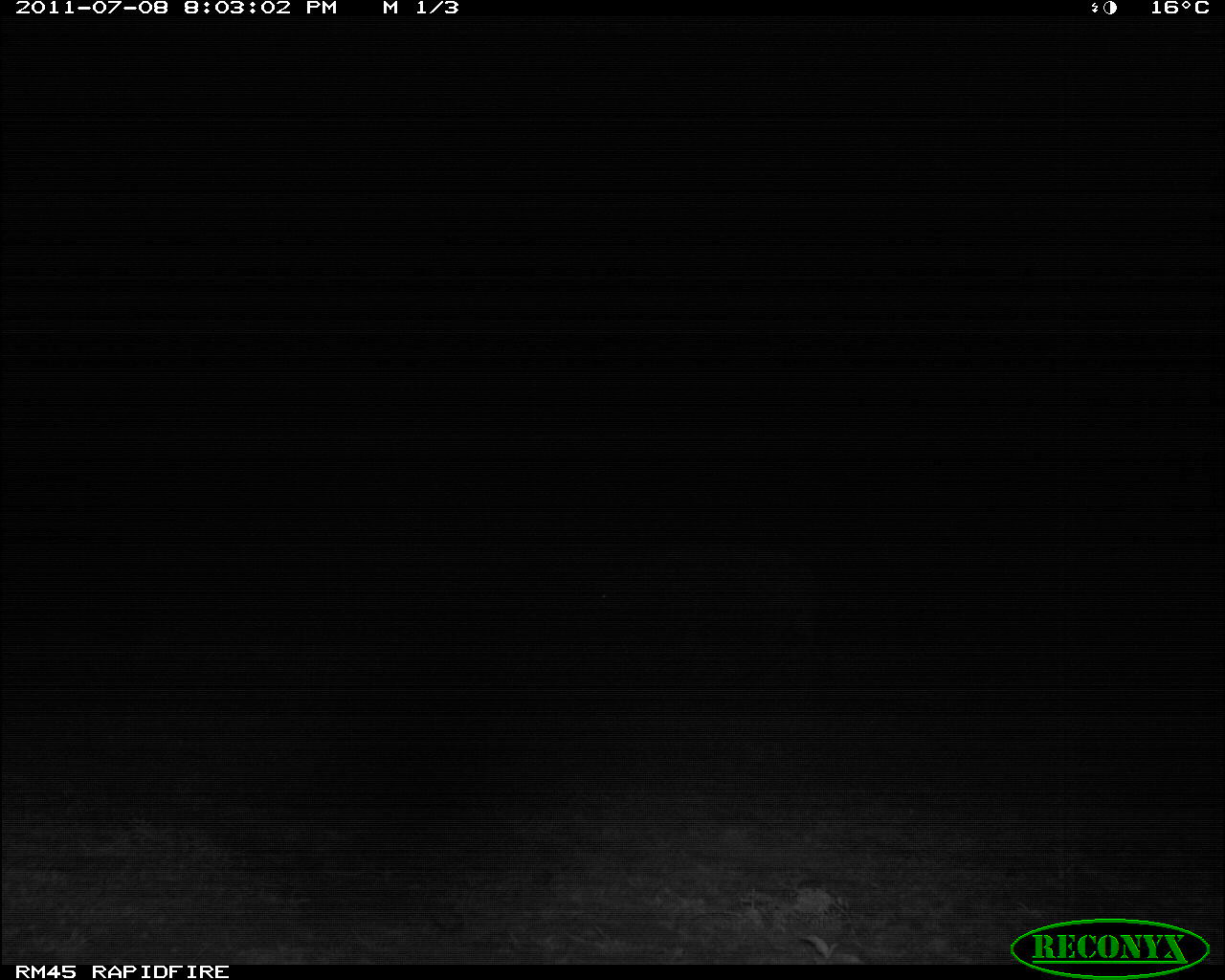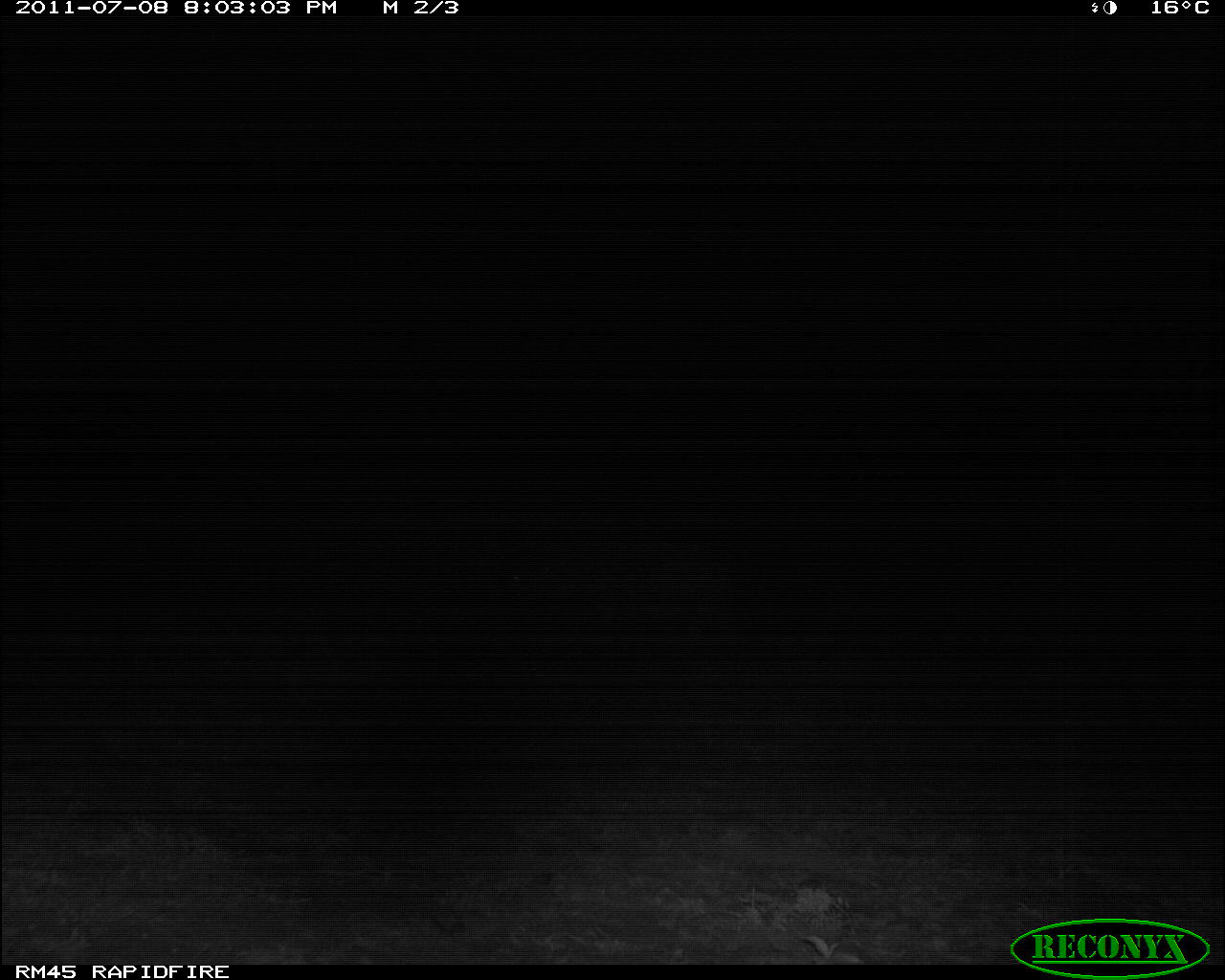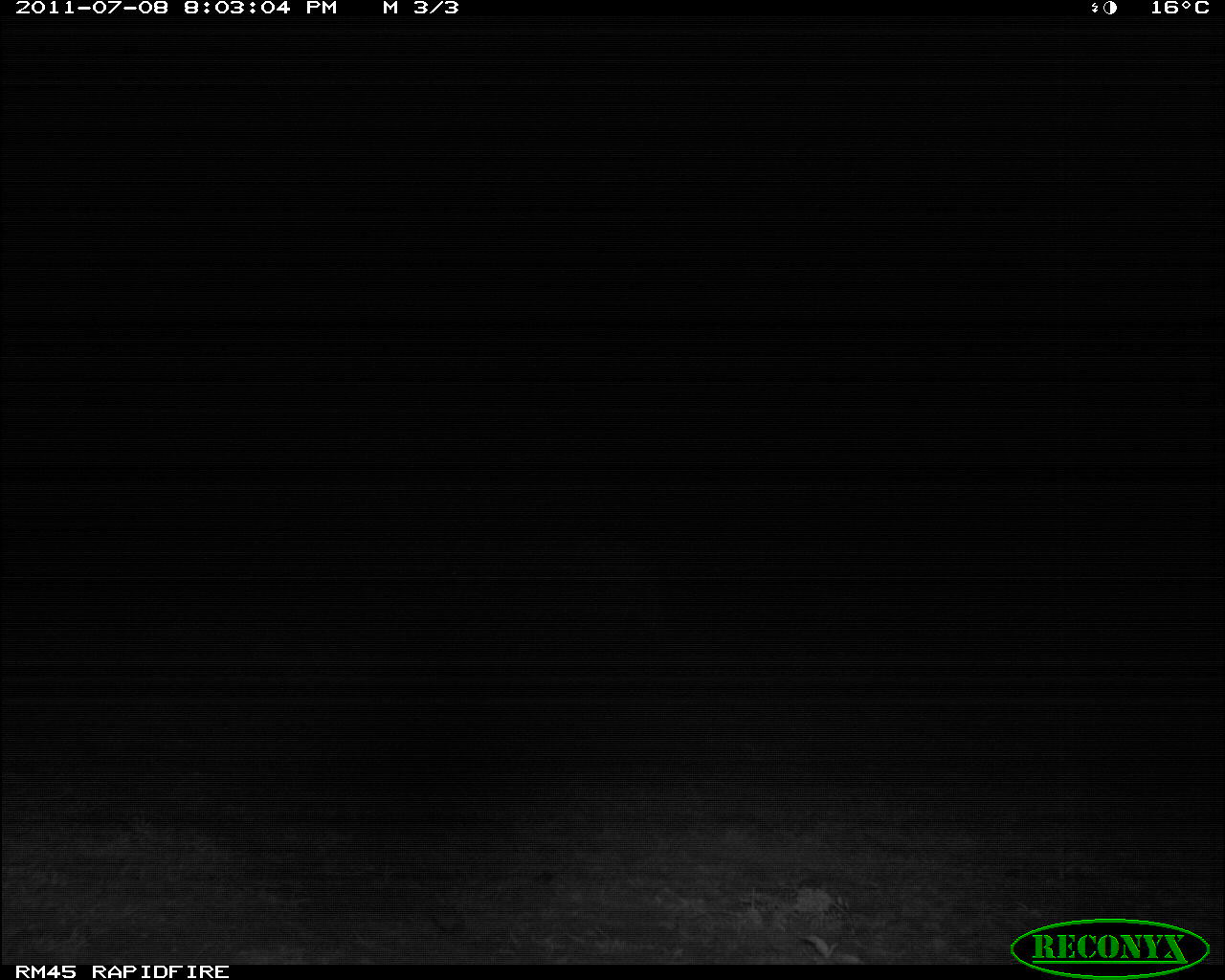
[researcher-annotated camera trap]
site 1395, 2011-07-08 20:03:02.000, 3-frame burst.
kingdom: Animalia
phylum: Chordata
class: Mammalia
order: Artiodactyla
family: Bovidae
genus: Syncerus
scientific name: Syncerus caffer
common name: african buffalo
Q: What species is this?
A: Syncerus caffer (african buffalo).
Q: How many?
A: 1.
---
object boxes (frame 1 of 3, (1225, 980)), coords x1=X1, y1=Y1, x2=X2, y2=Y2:
syncerus caffer: x1=578, y1=543, x2=817, y2=643